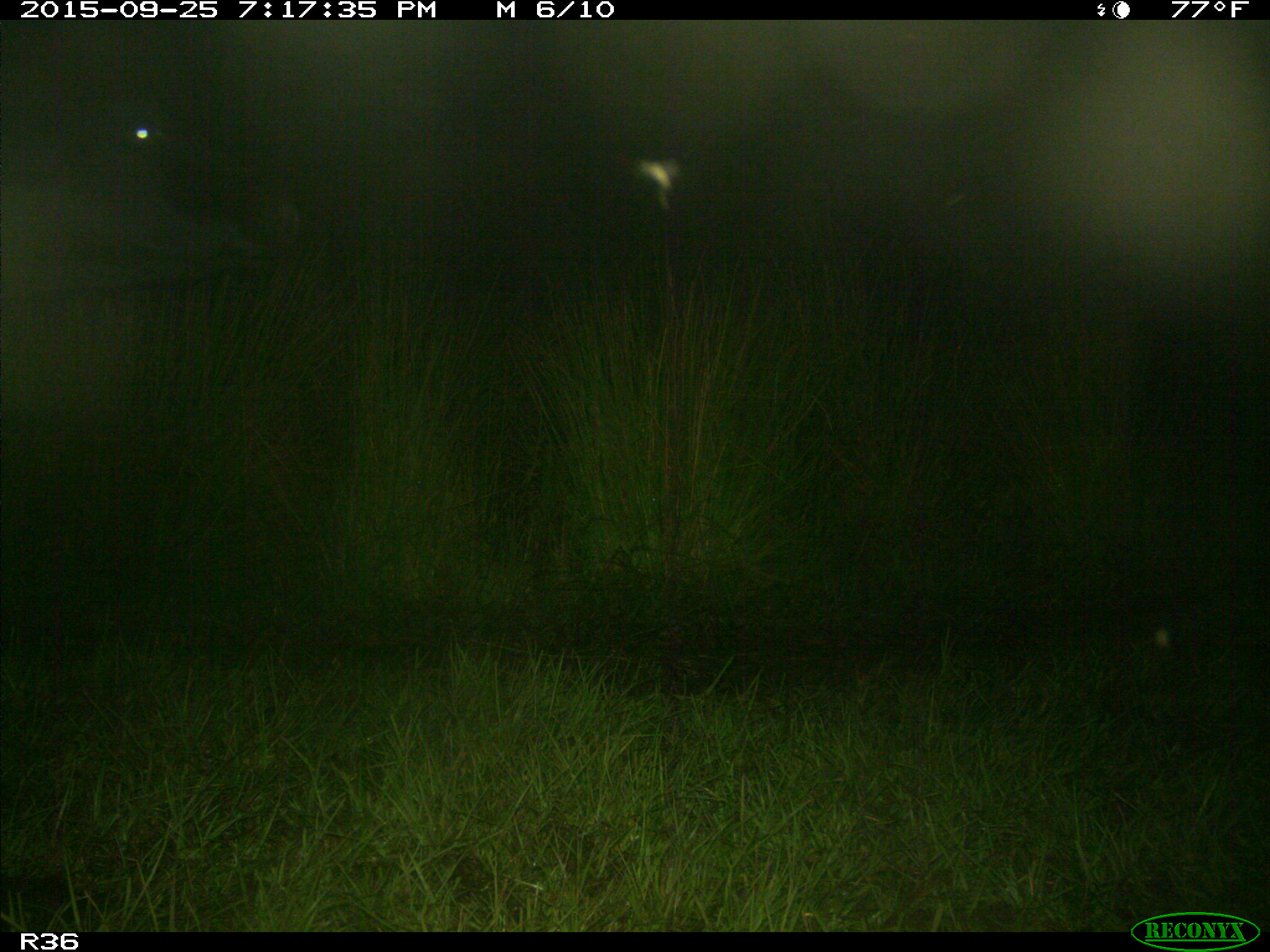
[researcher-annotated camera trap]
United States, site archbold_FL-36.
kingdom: Animalia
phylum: Chordata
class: Mammalia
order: Artiodactyla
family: Bovidae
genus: Bos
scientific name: Bos taurus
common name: domestic cow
Bos taurus (domestic cow).